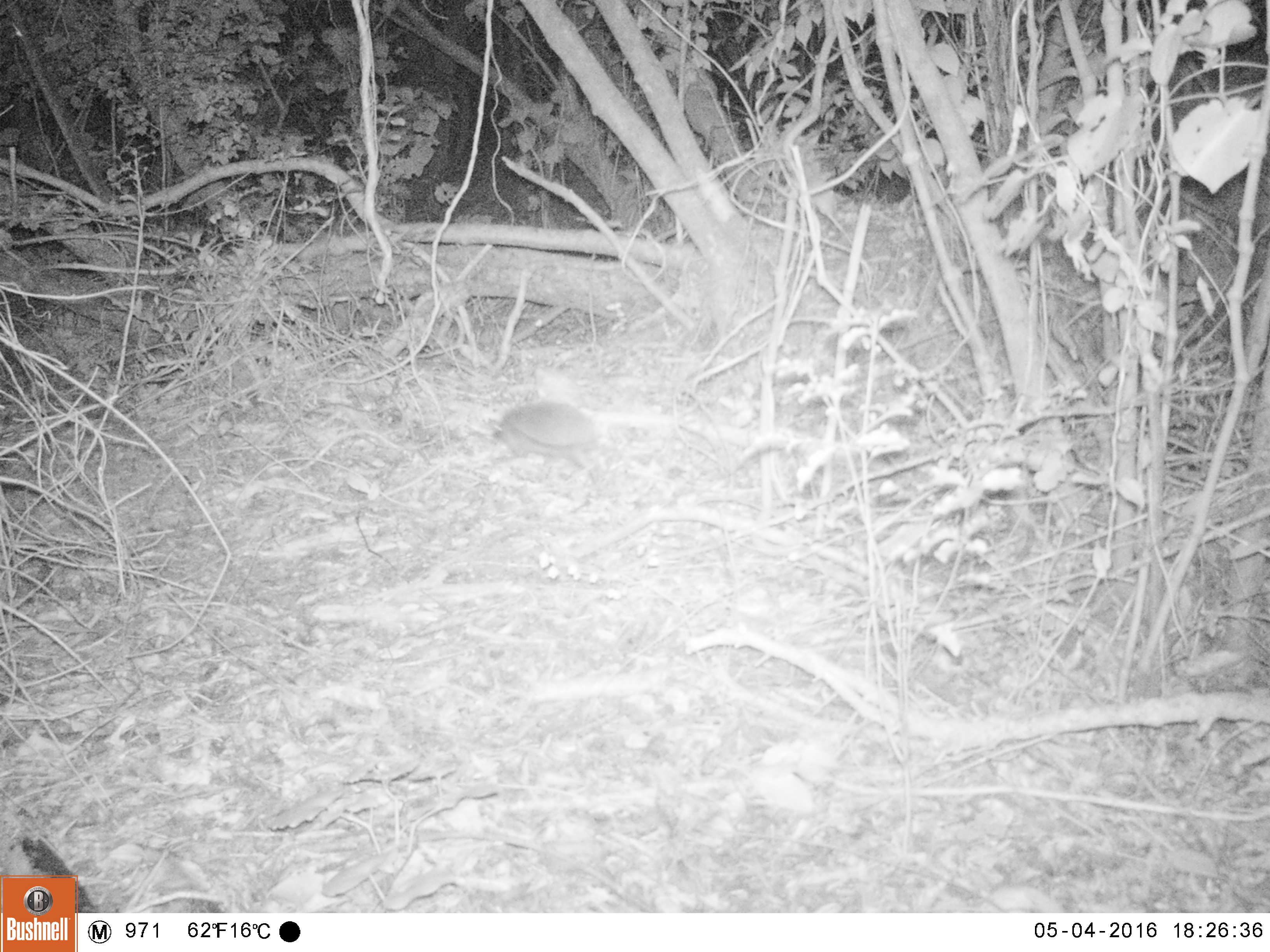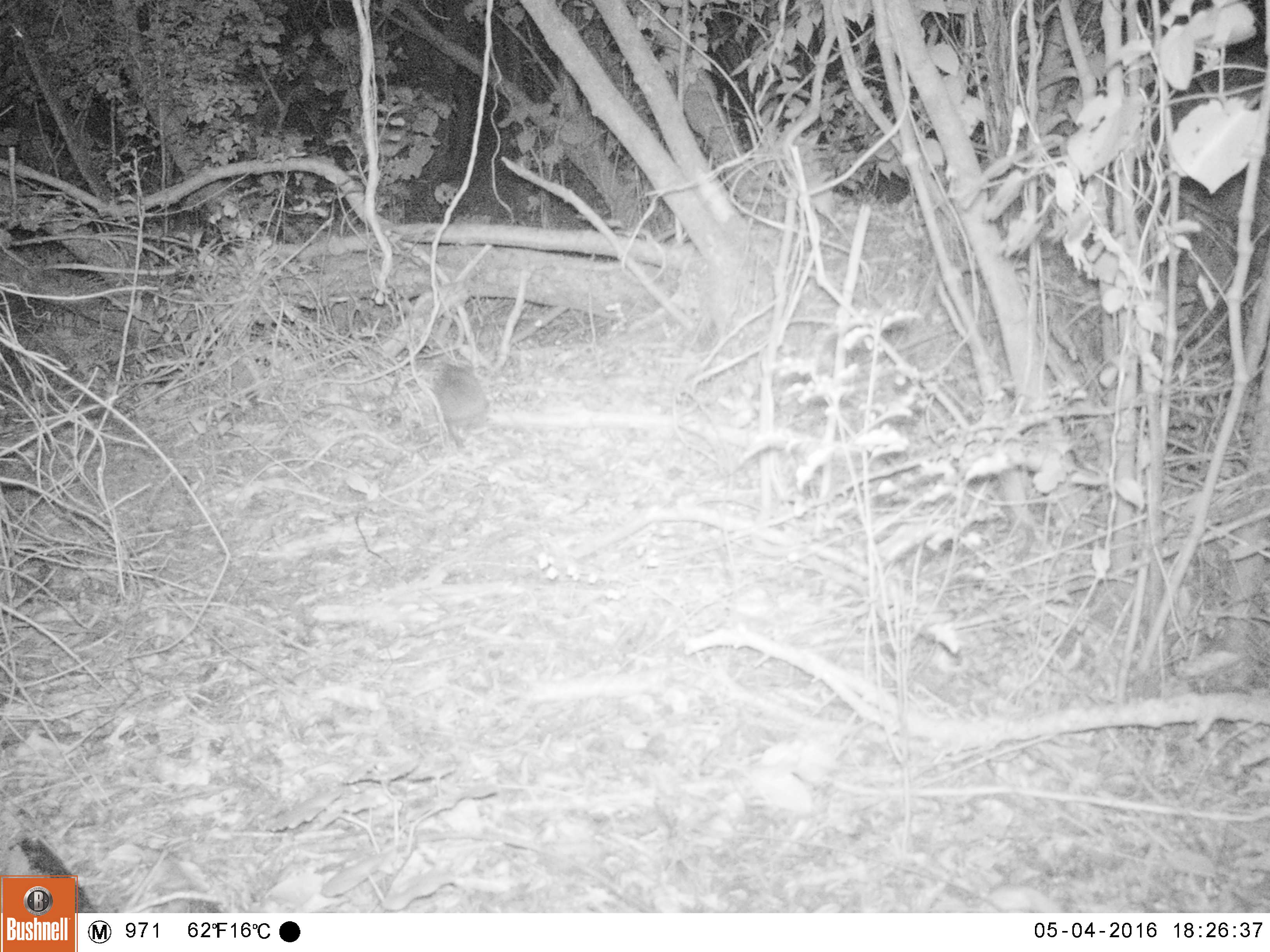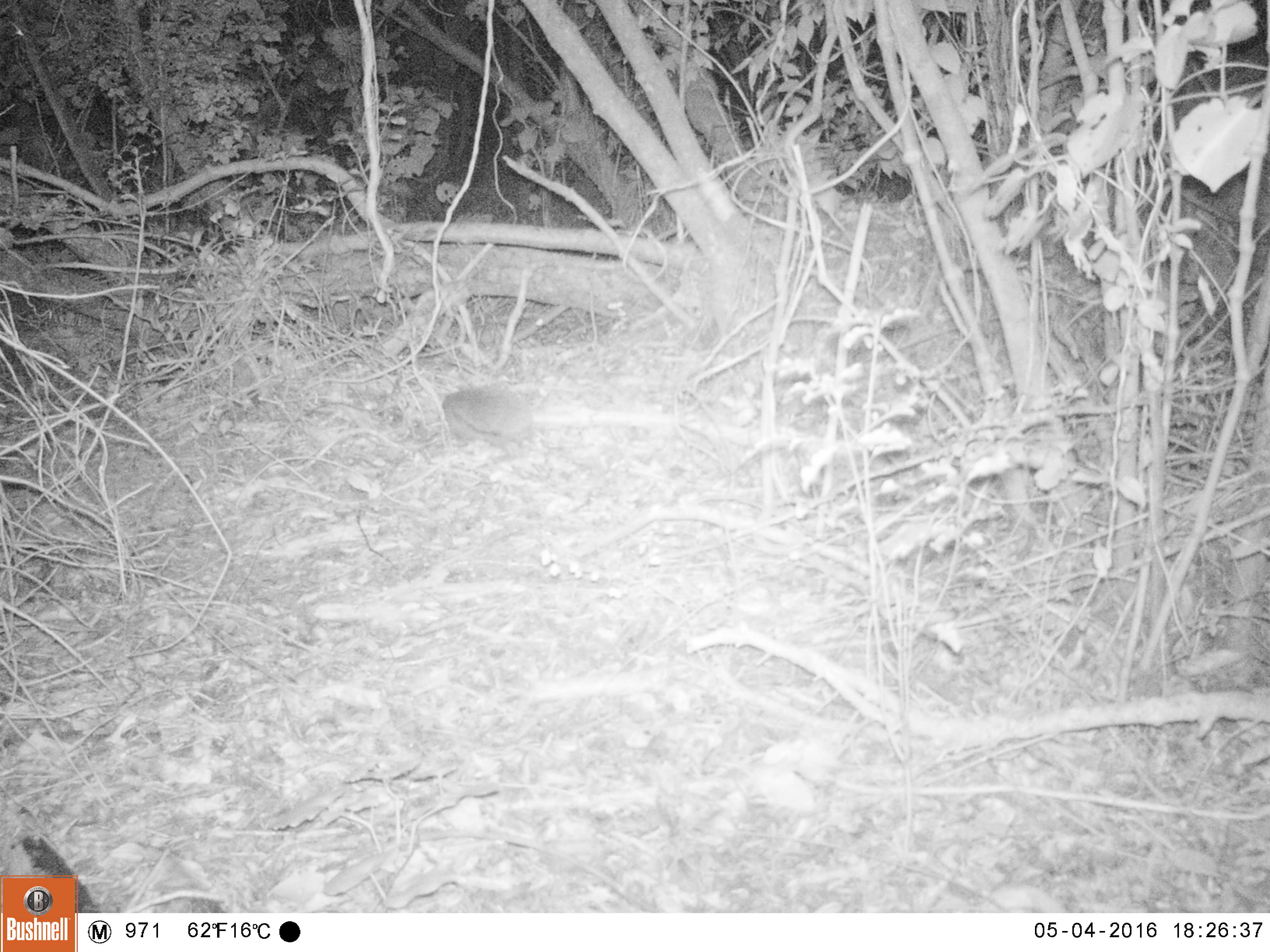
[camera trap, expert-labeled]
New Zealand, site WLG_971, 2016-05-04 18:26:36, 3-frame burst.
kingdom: Animalia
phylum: Chordata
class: Mammalia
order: Eulipotyphla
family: Erinaceidae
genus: Erinaceus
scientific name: Erinaceus europaeus europaeus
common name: european hedgehog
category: hedgehog